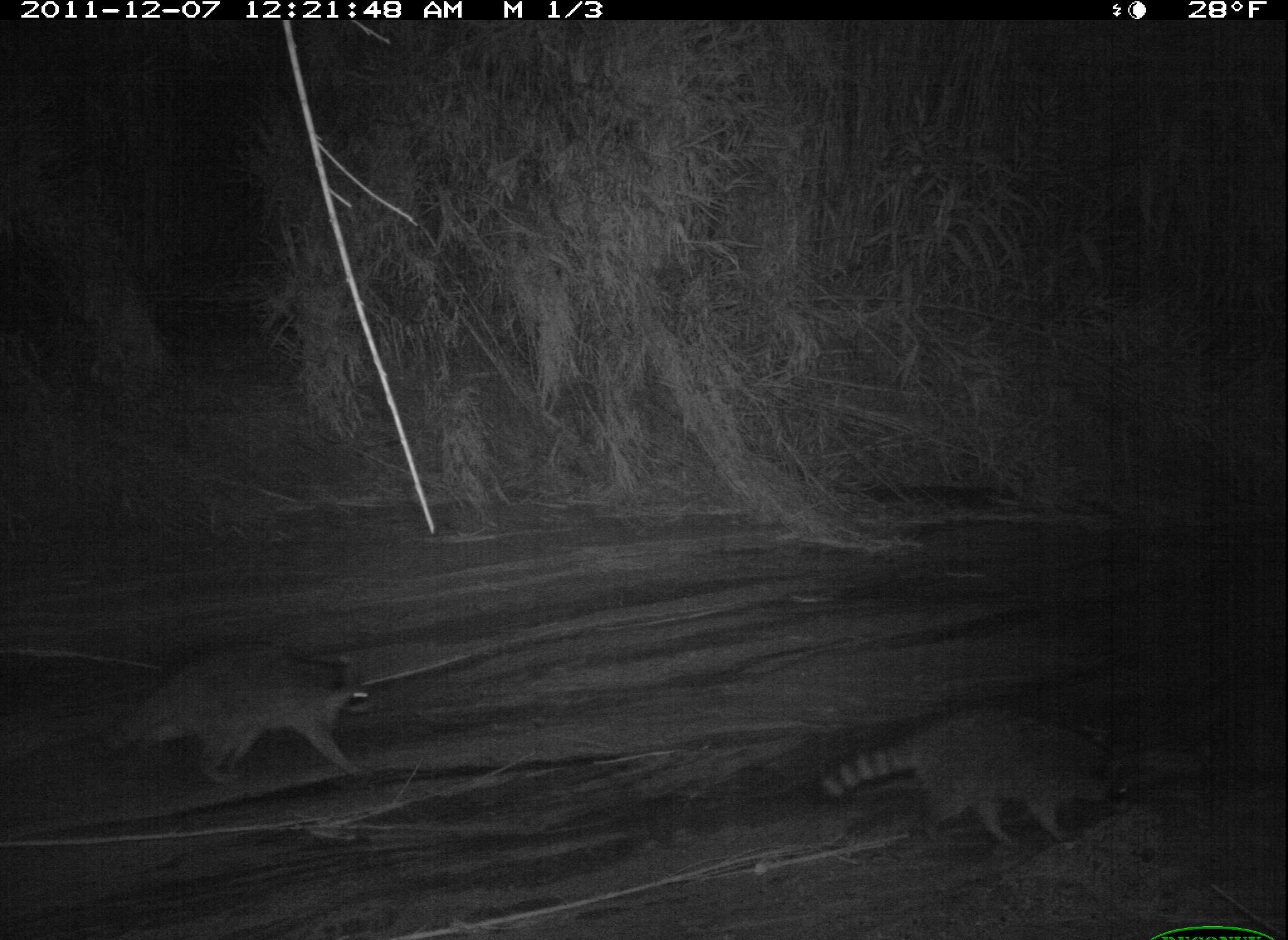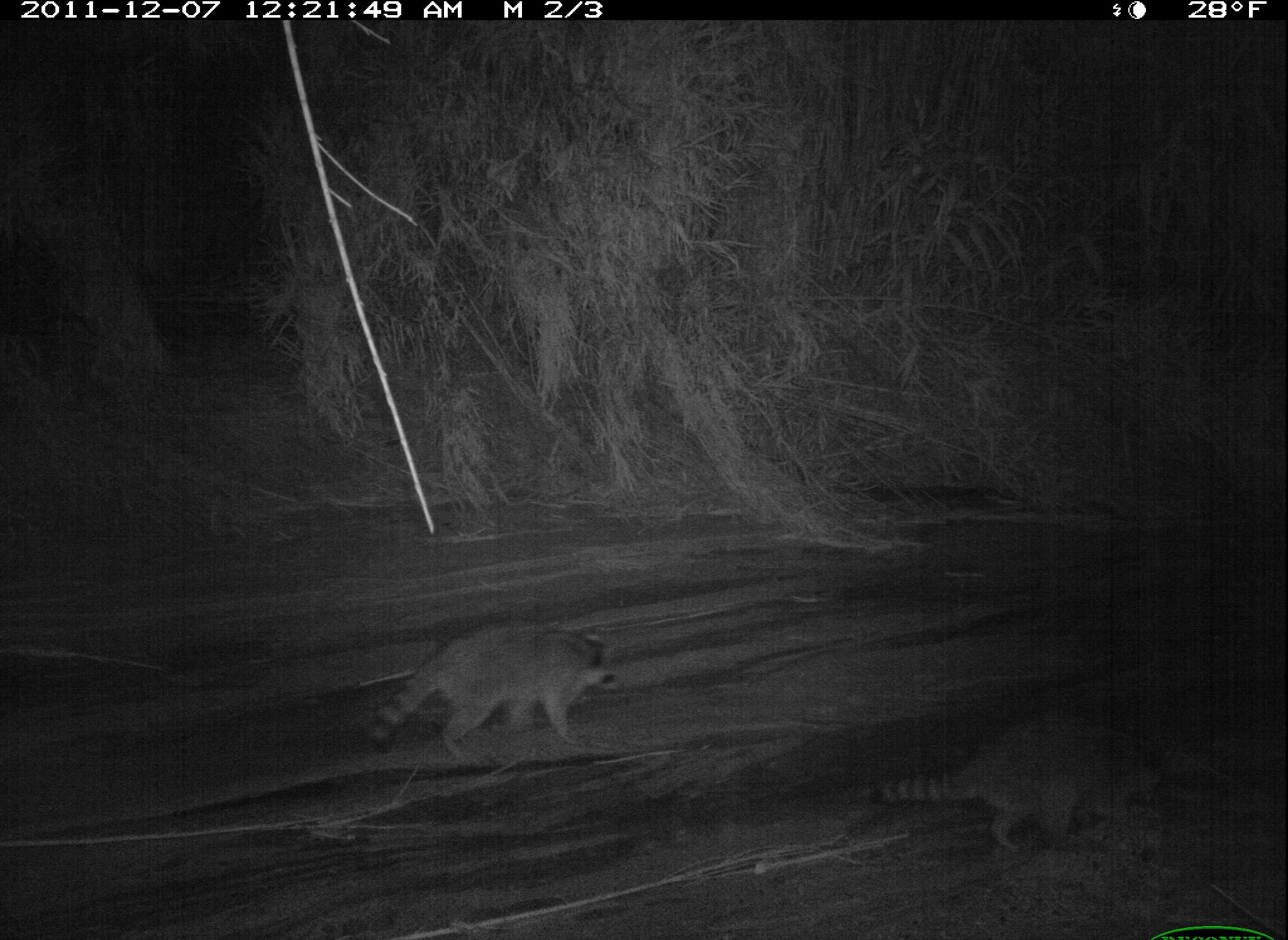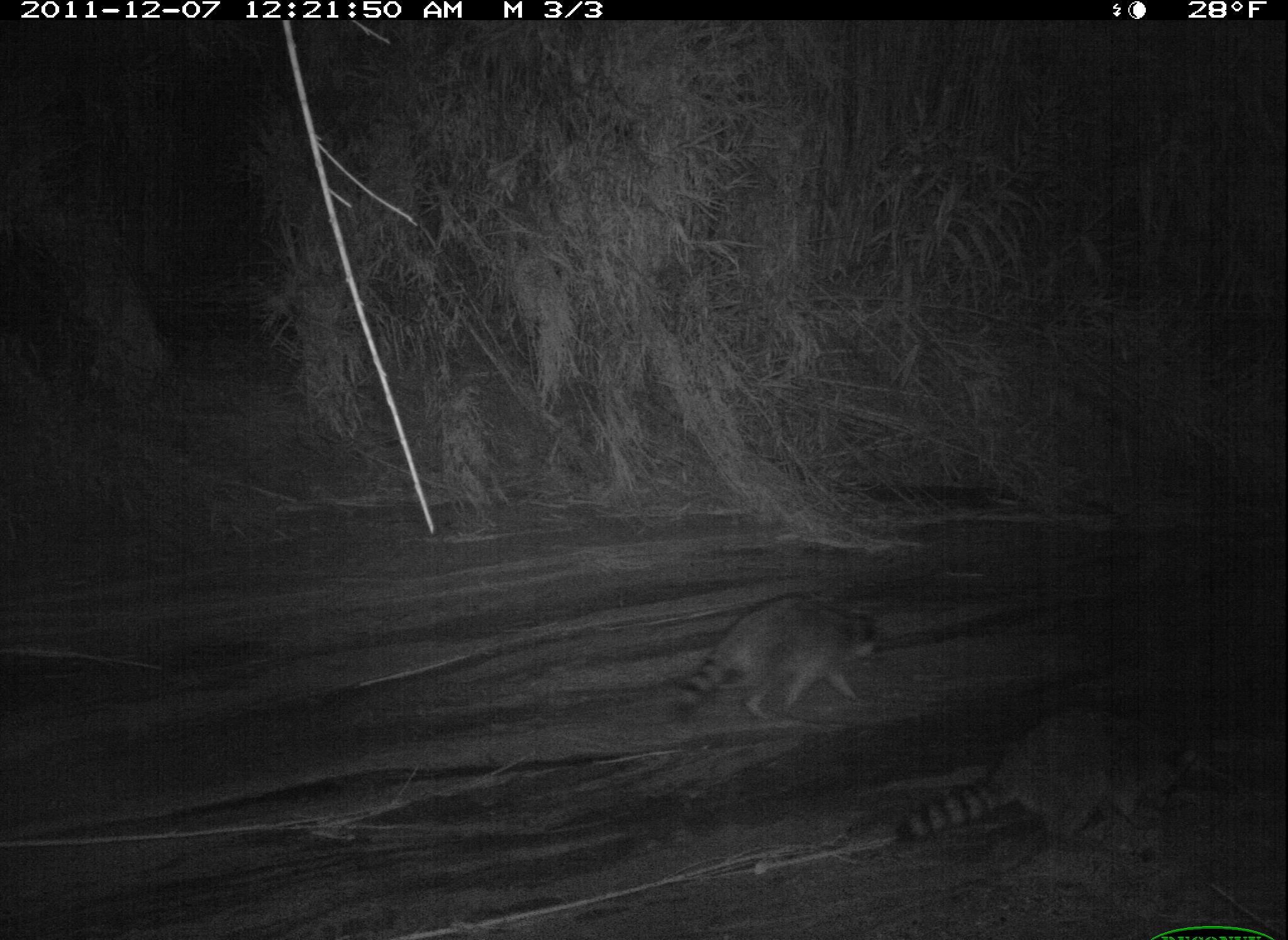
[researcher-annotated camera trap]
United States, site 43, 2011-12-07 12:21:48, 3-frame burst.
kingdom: Animalia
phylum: Chordata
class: Mammalia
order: Carnivora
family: Procyonidae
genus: Procyon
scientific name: Procyon lotor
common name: raccoon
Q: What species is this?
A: Raccoon (Procyon lotor).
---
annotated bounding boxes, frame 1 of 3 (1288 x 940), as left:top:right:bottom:
raccoon: 781:699:1140:867; 93:639:391:786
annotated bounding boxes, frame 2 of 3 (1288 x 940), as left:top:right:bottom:
raccoon: 869:704:1190:873; 359:607:628:768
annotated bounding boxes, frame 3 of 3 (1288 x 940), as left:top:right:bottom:
raccoon: 886:691:1236:859; 676:590:884:723